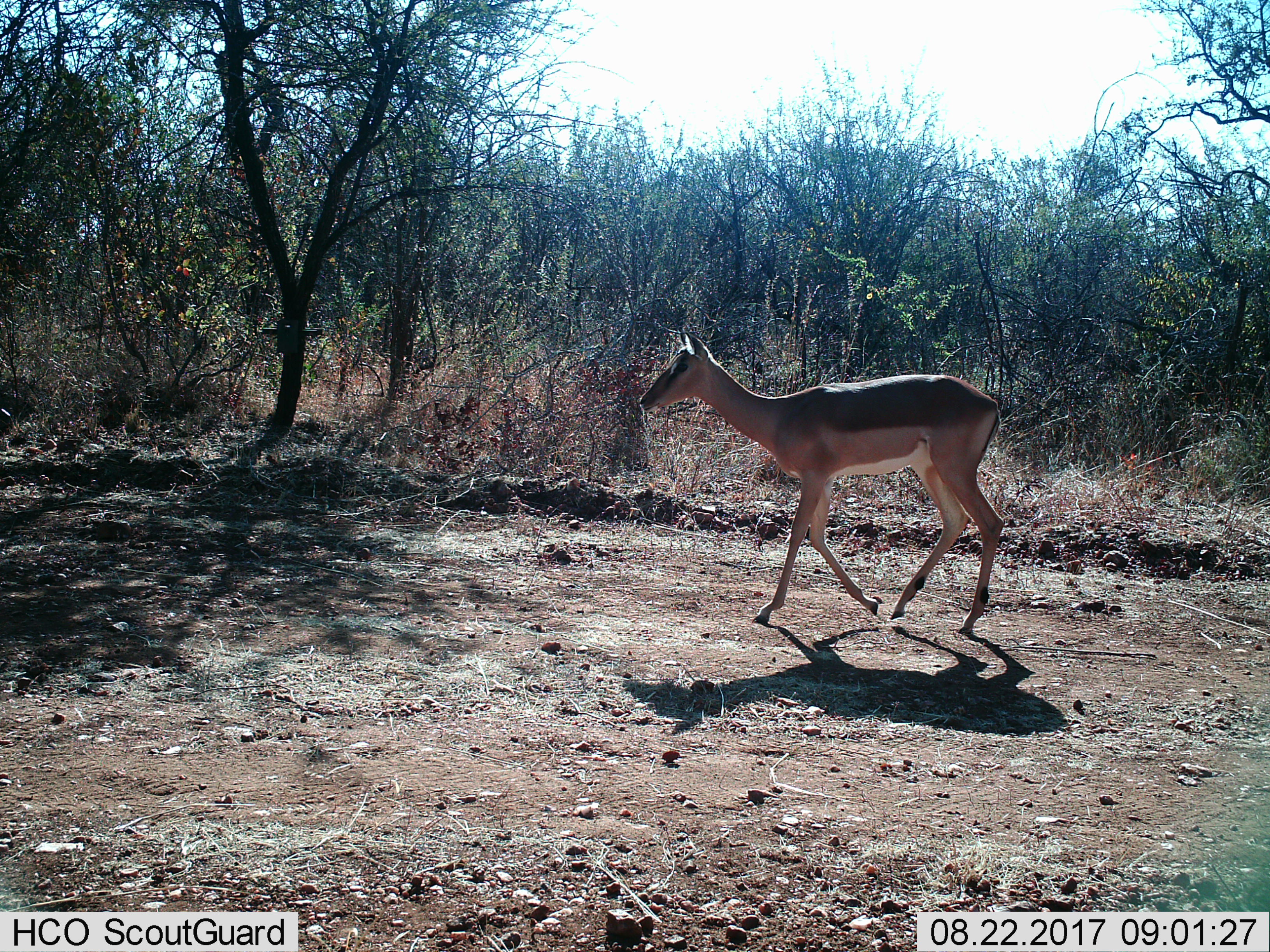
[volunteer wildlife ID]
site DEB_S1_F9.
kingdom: Animalia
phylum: Chordata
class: Mammalia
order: Artiodactyla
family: Bovidae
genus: Aepyceros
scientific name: Aepyceros melampus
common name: impala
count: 1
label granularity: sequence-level